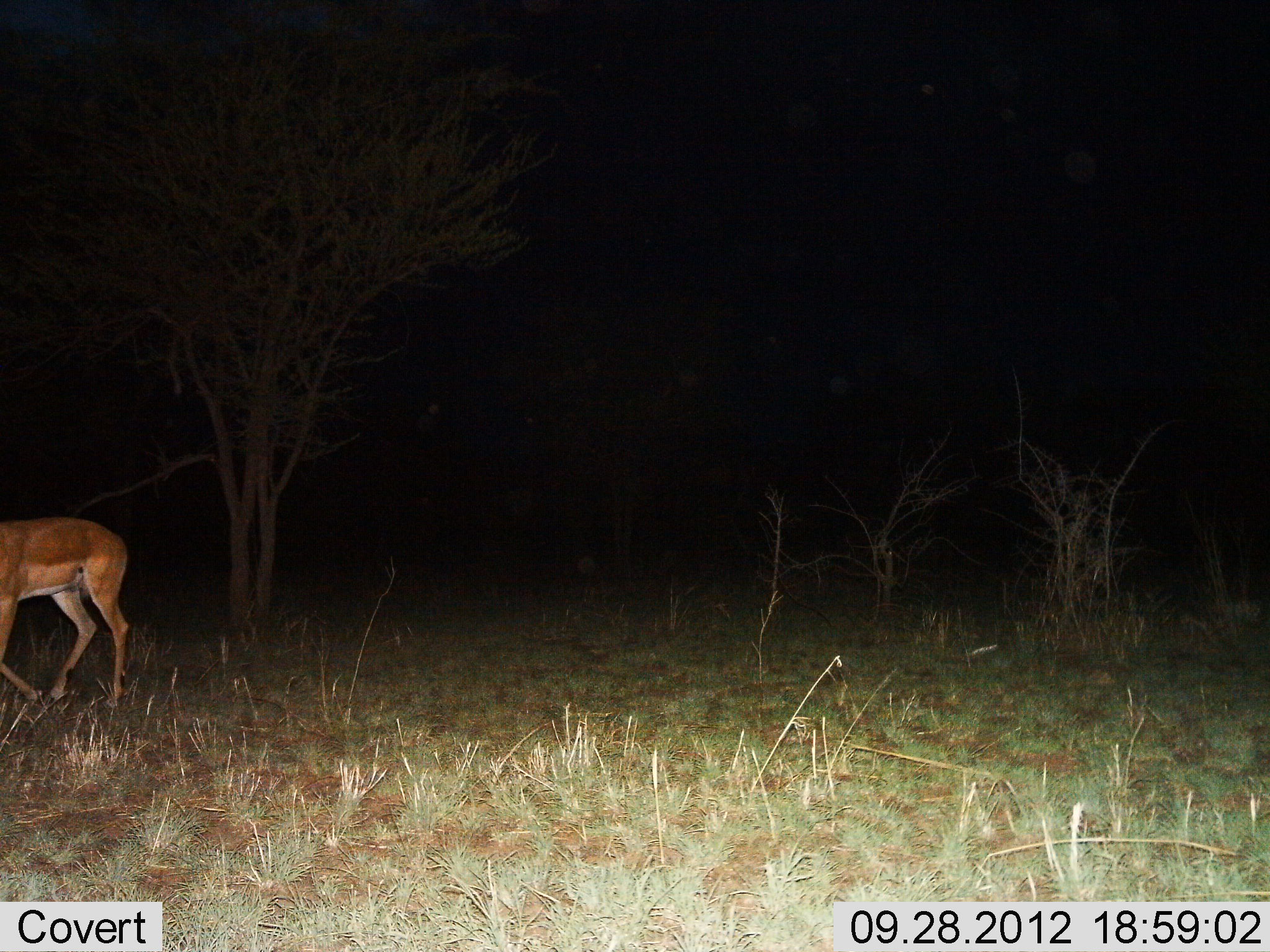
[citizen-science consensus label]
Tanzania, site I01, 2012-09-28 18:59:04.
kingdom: Animalia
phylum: Chordata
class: Mammalia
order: Artiodactyla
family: Bovidae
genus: Aepyceros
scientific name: Aepyceros melampus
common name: impala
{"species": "impala (Aepyceros melampus)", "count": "1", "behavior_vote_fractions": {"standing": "10%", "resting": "0%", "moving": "90%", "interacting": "0%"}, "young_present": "0%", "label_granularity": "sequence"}